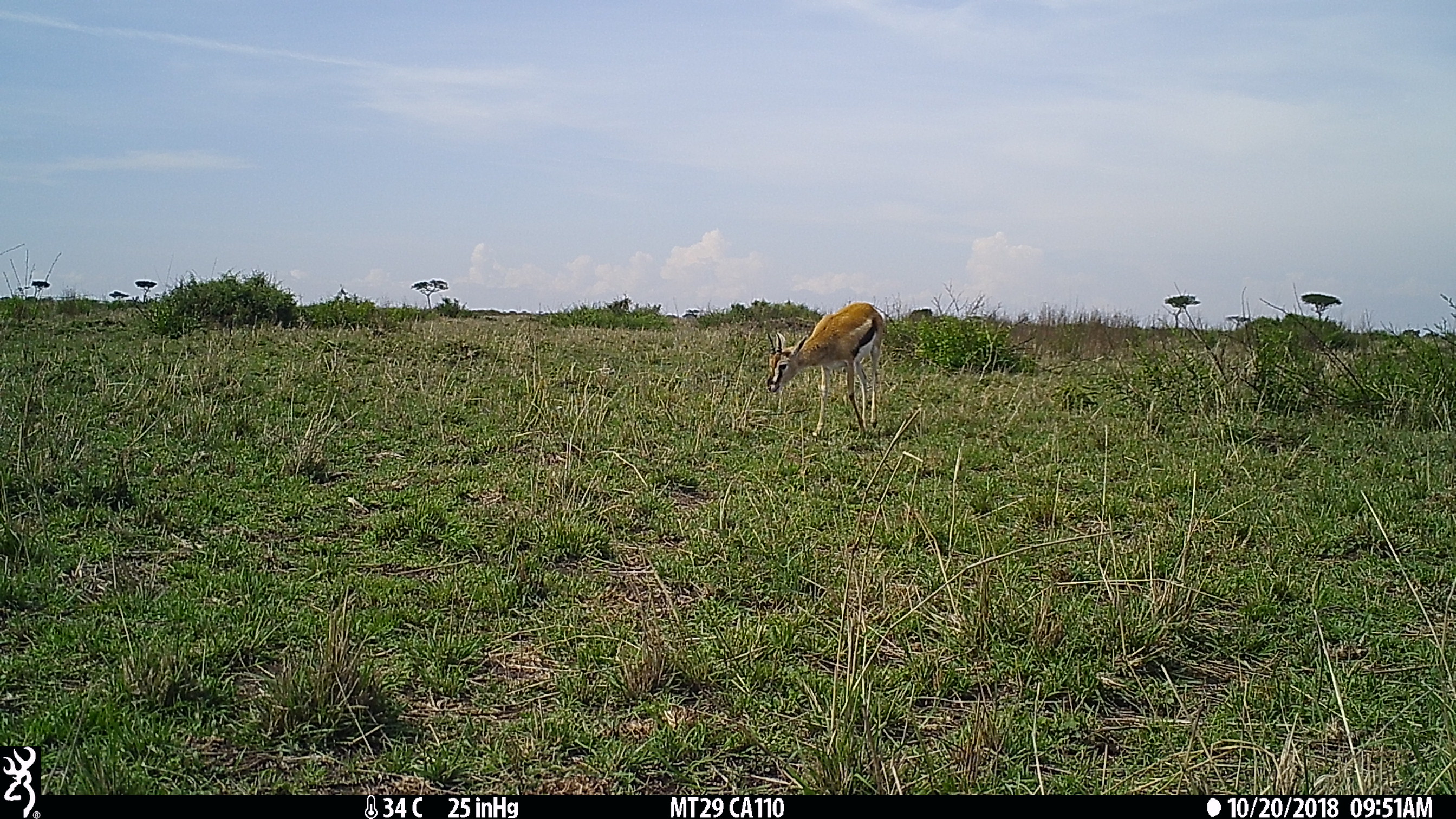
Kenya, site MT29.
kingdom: Animalia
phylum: Chordata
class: Mammalia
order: Artiodactyla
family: Bovidae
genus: Eudorcas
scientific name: Eudorcas thomsonii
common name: thomon's gazelle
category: gazelle thomsons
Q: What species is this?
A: Gazelle thomsons (thomon's gazelle) (Eudorcas thomsonii).